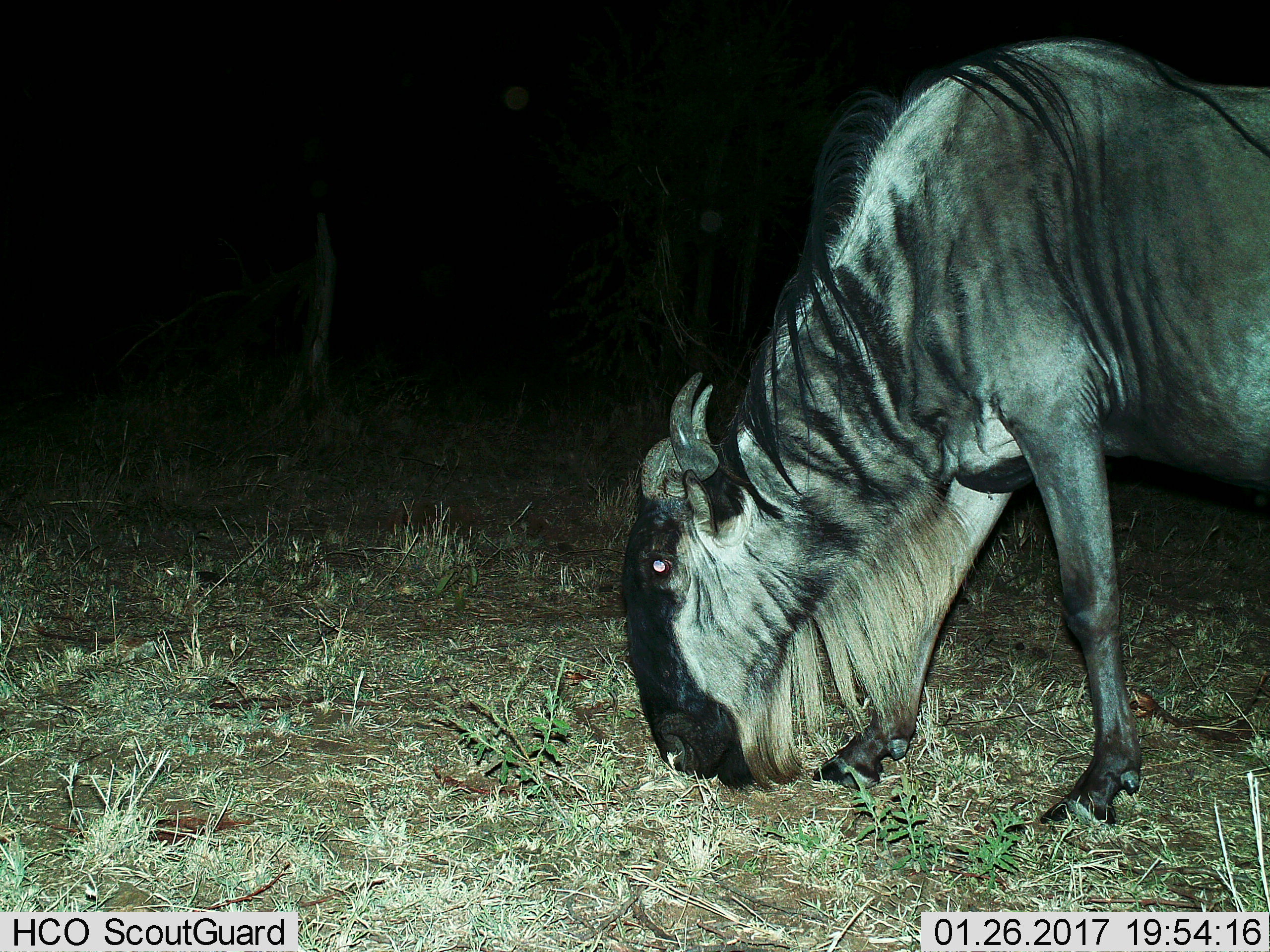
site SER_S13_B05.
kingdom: Animalia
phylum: Chordata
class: Mammalia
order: Artiodactyla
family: Bovidae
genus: Connochaetes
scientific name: Connochaetes taurinus taurinus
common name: blue wildebeest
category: wildebeestblue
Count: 1.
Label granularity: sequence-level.